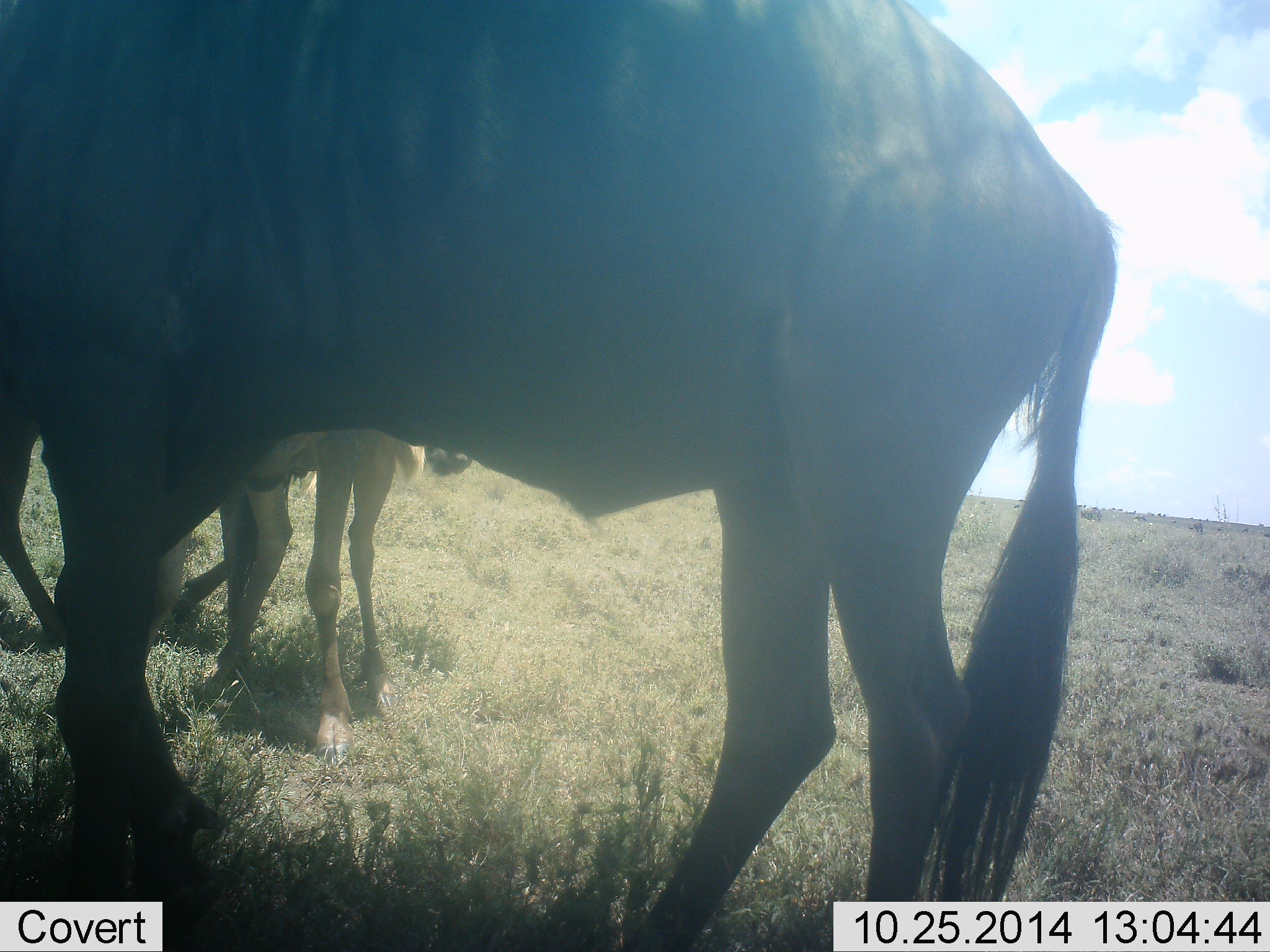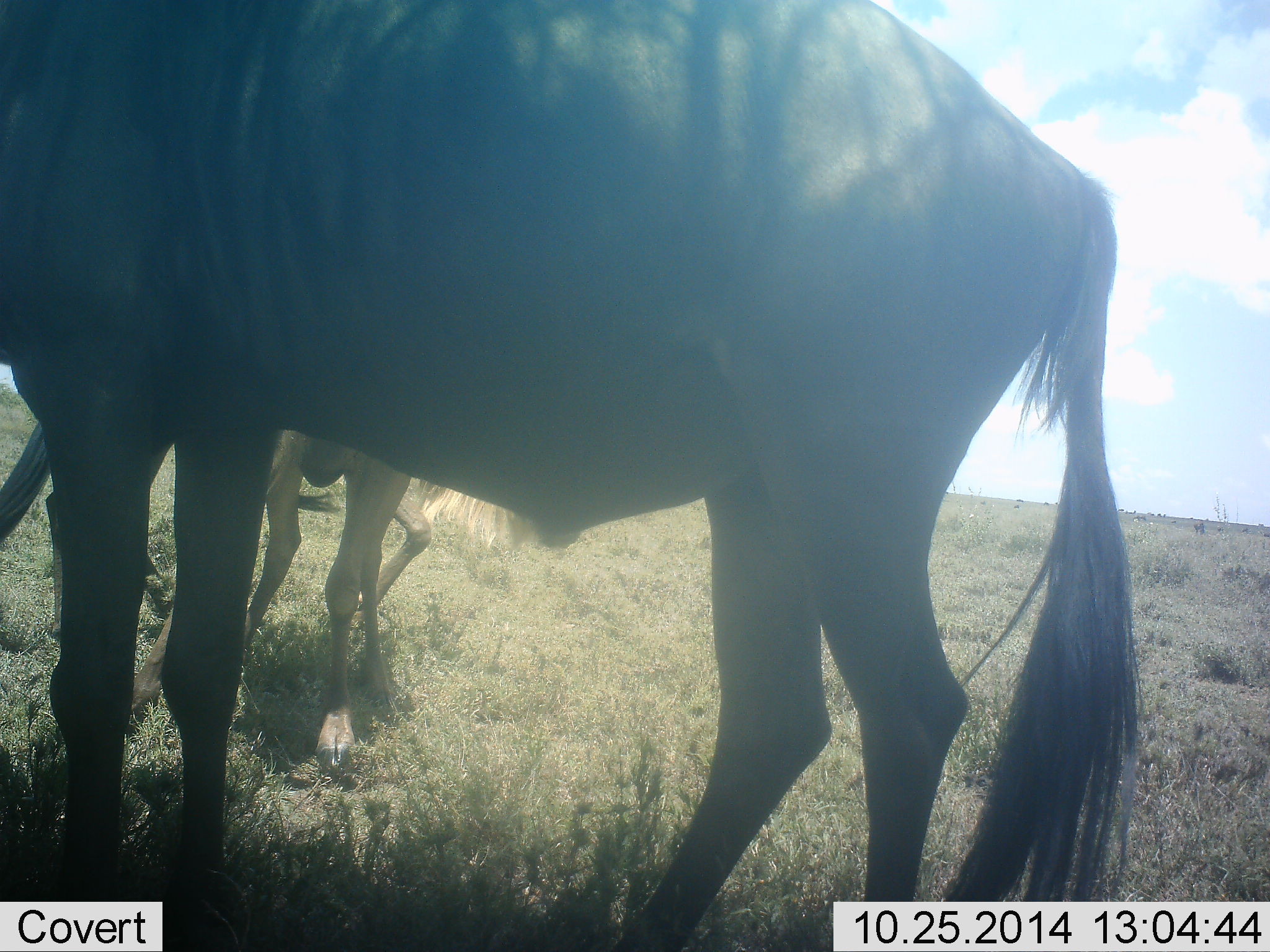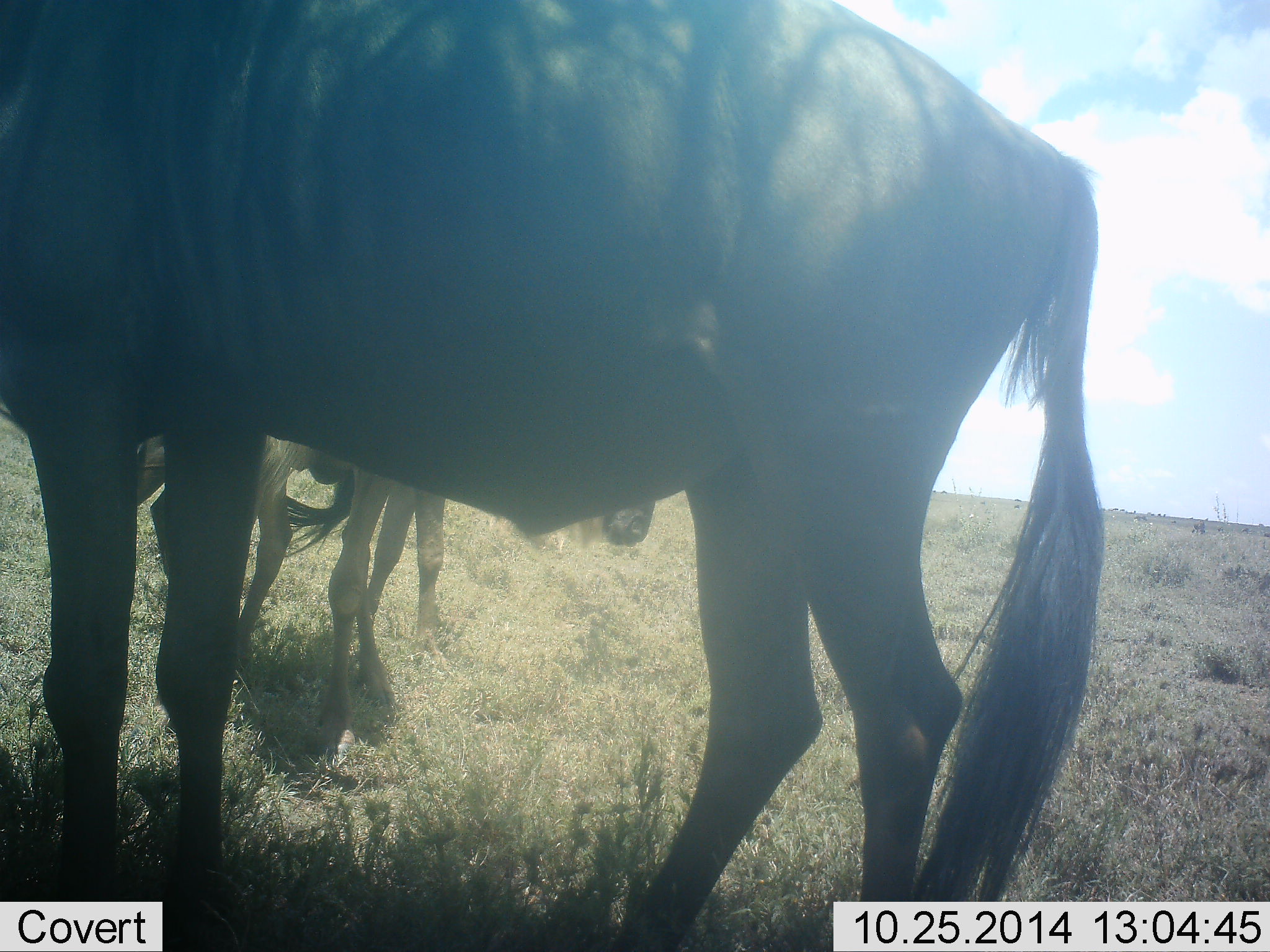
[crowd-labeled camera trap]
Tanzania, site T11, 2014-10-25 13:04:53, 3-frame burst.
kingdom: Animalia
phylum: Chordata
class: Mammalia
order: Artiodactyla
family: Bovidae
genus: Connochaetes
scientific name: Connochaetes taurinus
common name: blue wildebeest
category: wildebeest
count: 3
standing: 100%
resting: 0%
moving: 20%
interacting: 10%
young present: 10%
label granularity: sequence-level